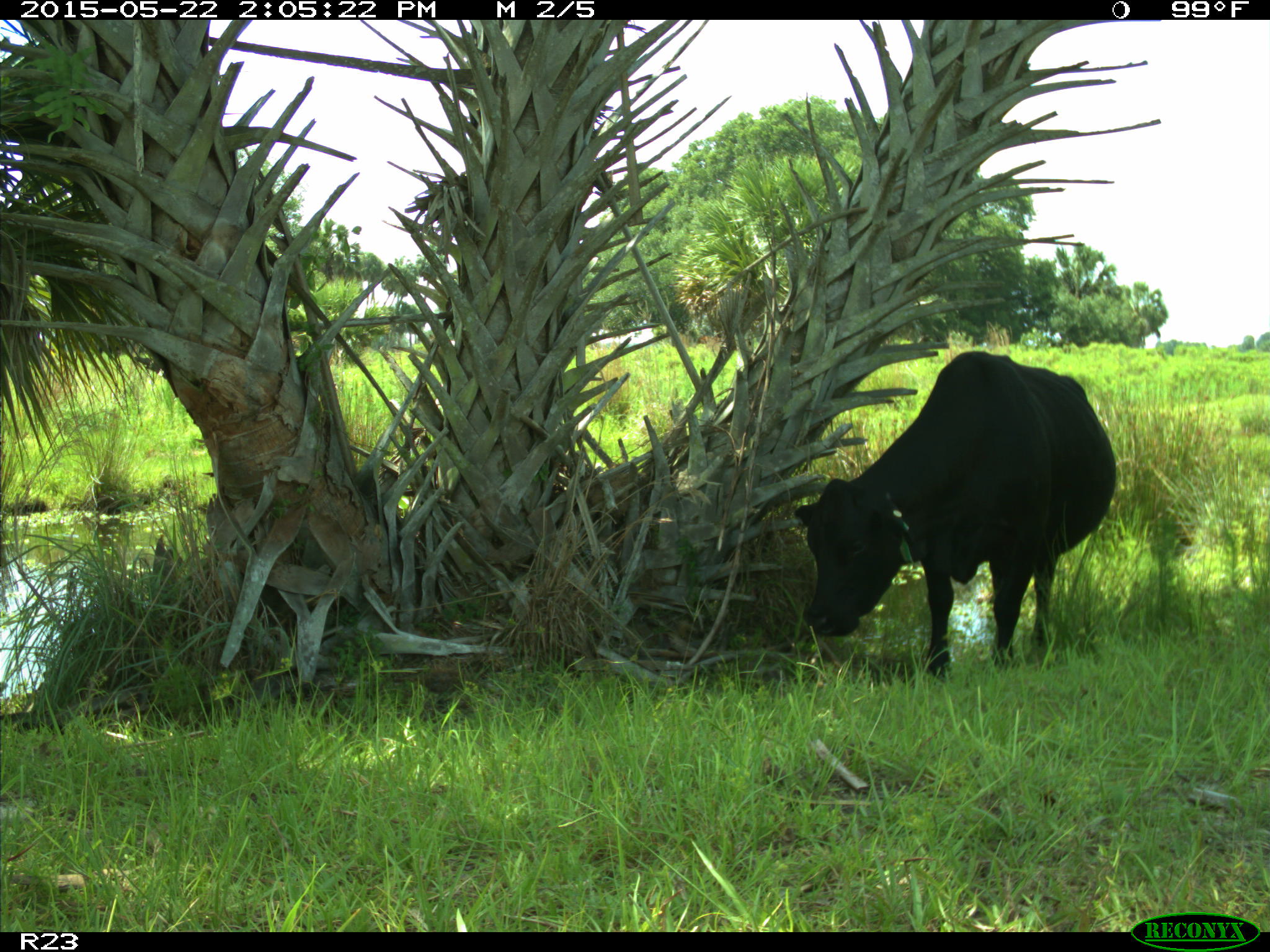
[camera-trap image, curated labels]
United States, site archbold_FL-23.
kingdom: Animalia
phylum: Chordata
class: Mammalia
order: Artiodactyla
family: Bovidae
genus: Bos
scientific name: Bos taurus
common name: domestic cow